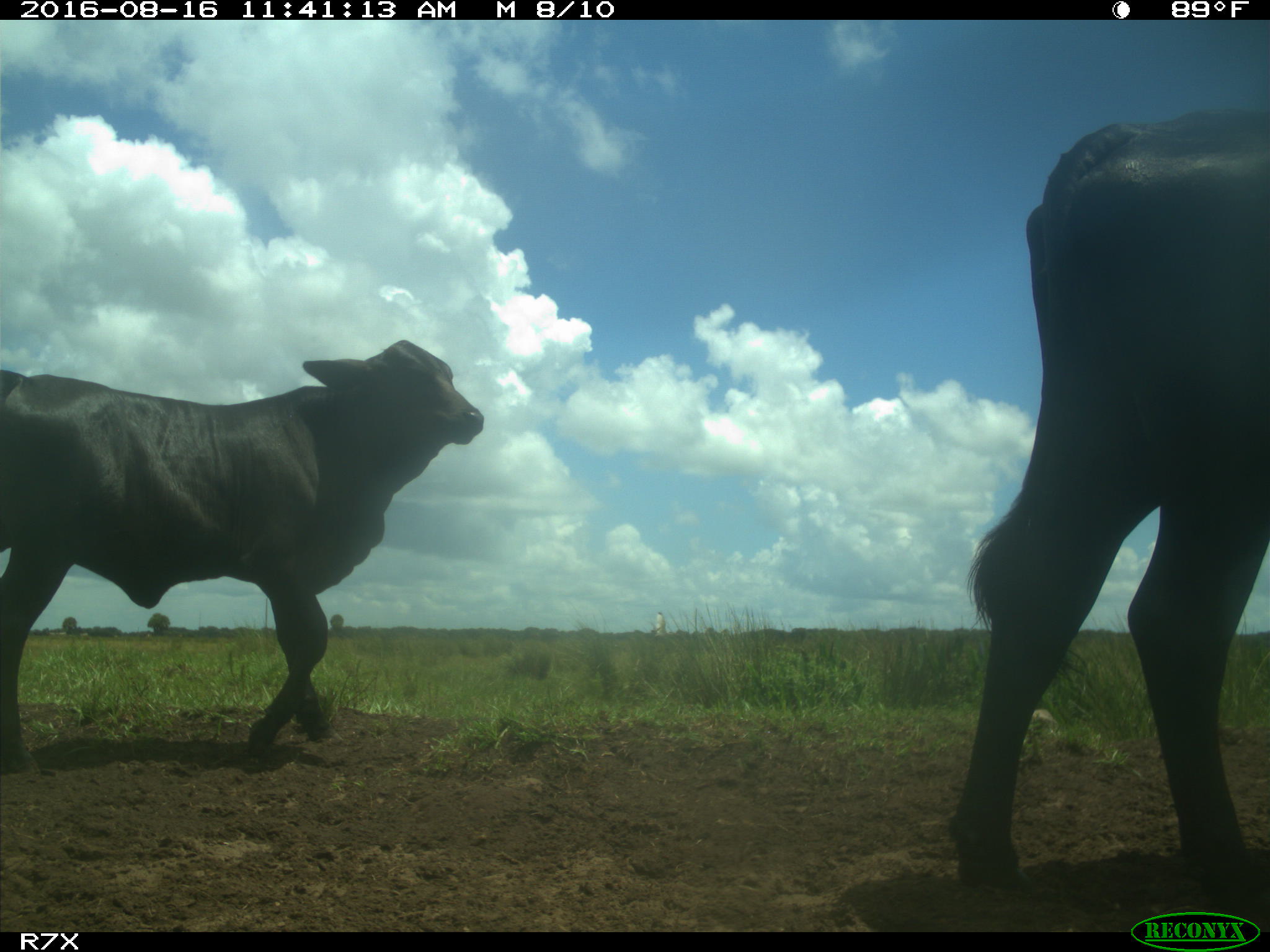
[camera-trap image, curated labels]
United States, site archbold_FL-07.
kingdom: Animalia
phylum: Chordata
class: Mammalia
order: Artiodactyla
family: Bovidae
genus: Bos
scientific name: Bos taurus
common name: domestic cow